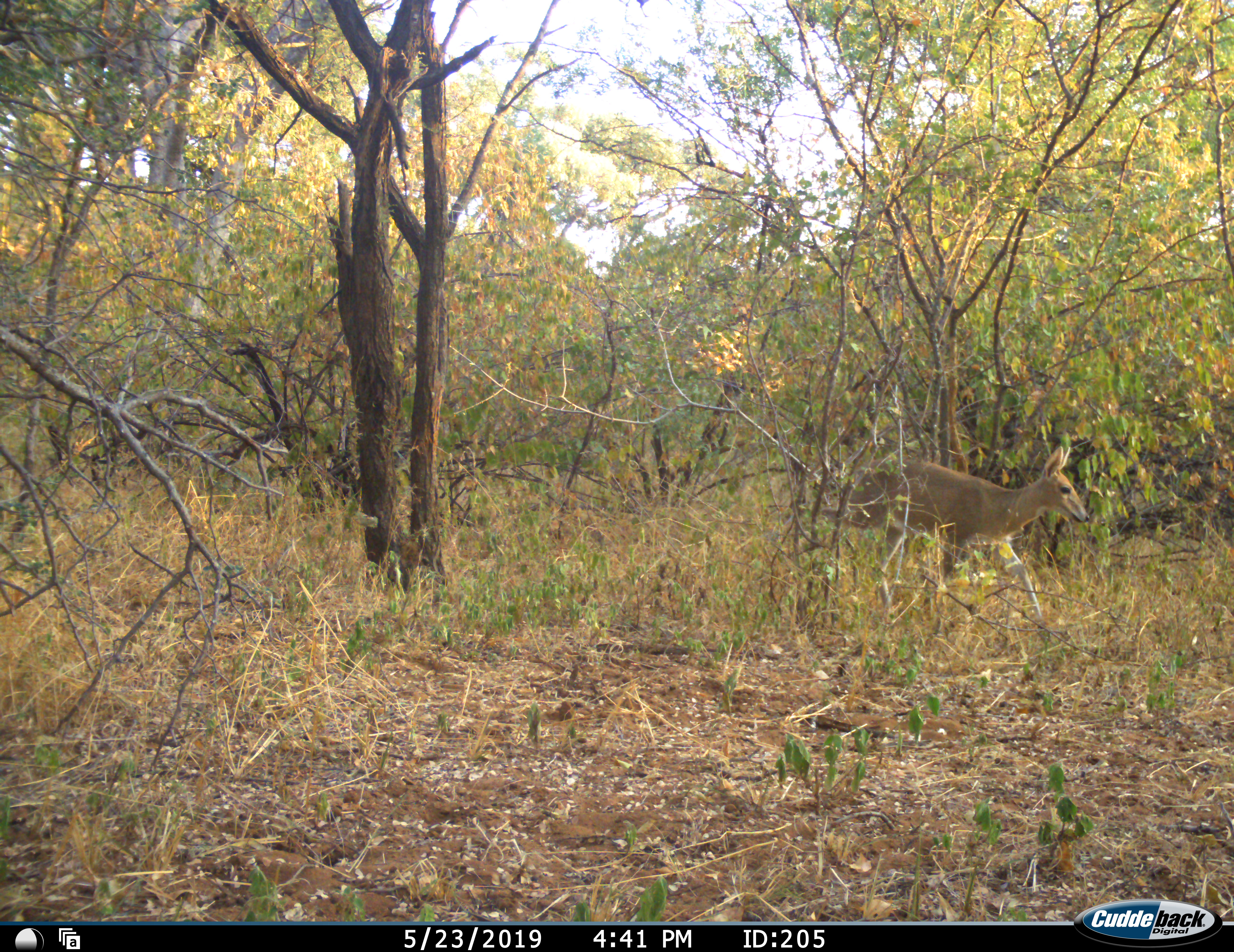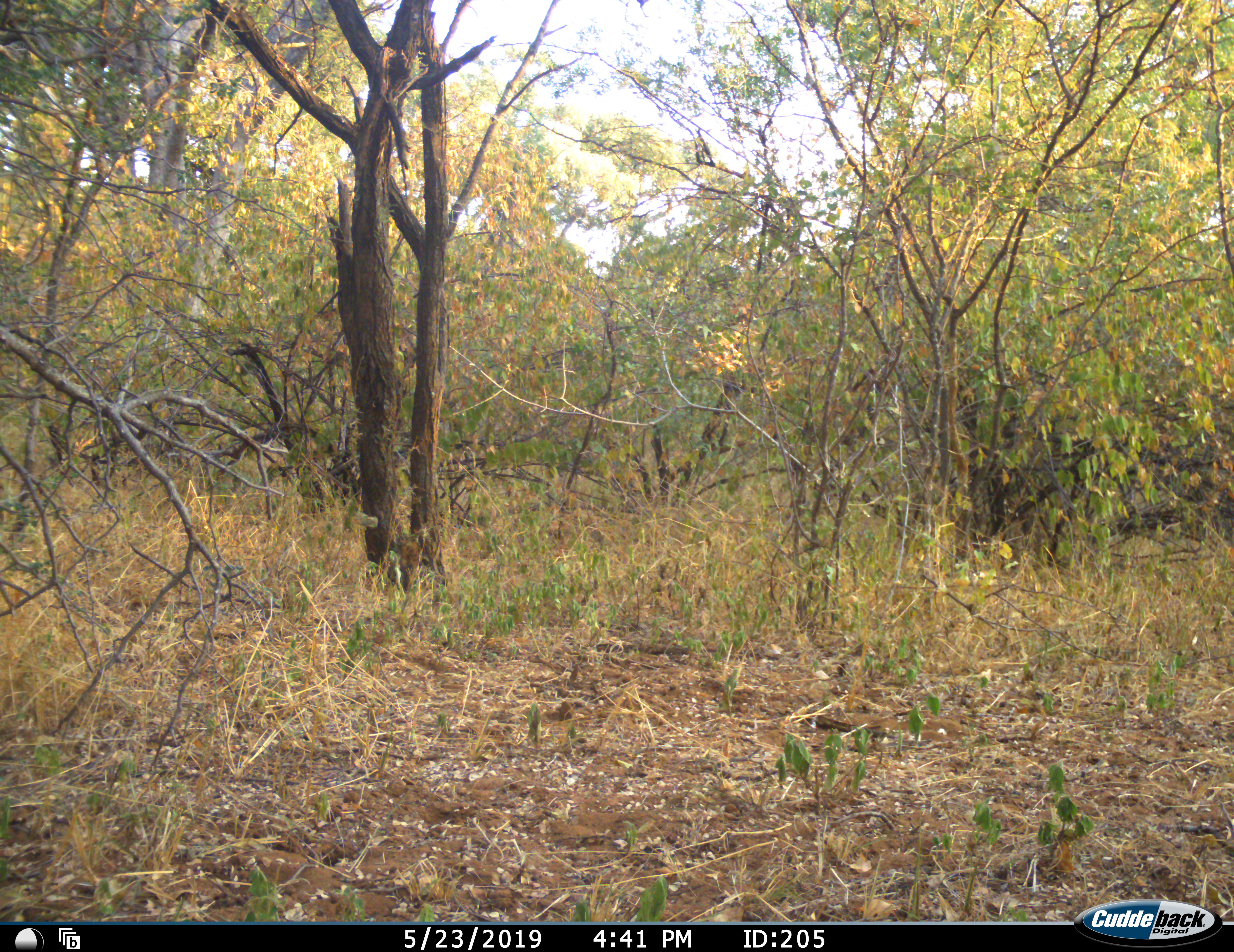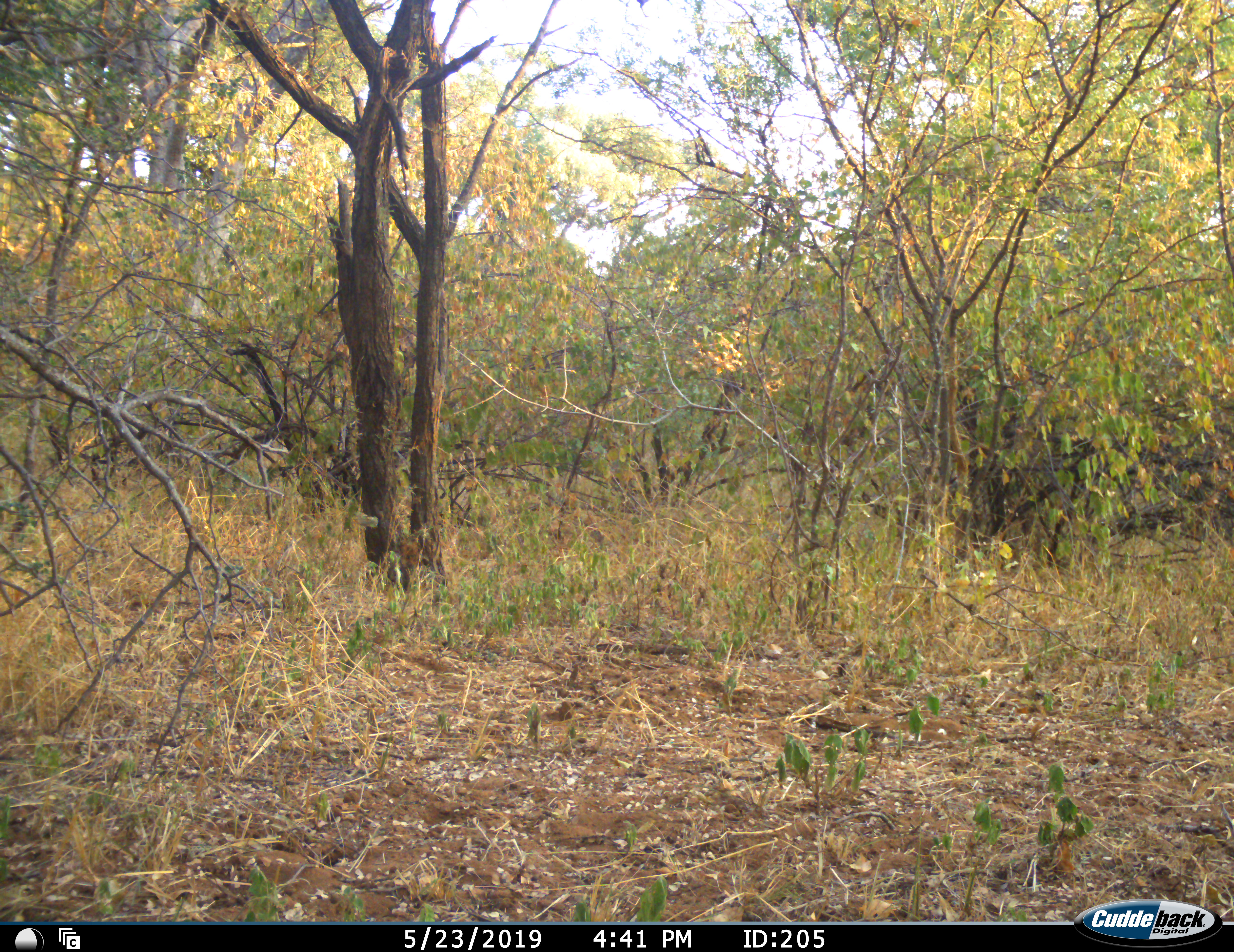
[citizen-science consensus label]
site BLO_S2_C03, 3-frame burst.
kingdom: Animalia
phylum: Chordata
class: Mammalia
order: Artiodactyla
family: Bovidae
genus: Redunca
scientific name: Redunca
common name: reedbuck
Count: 1.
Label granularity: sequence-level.